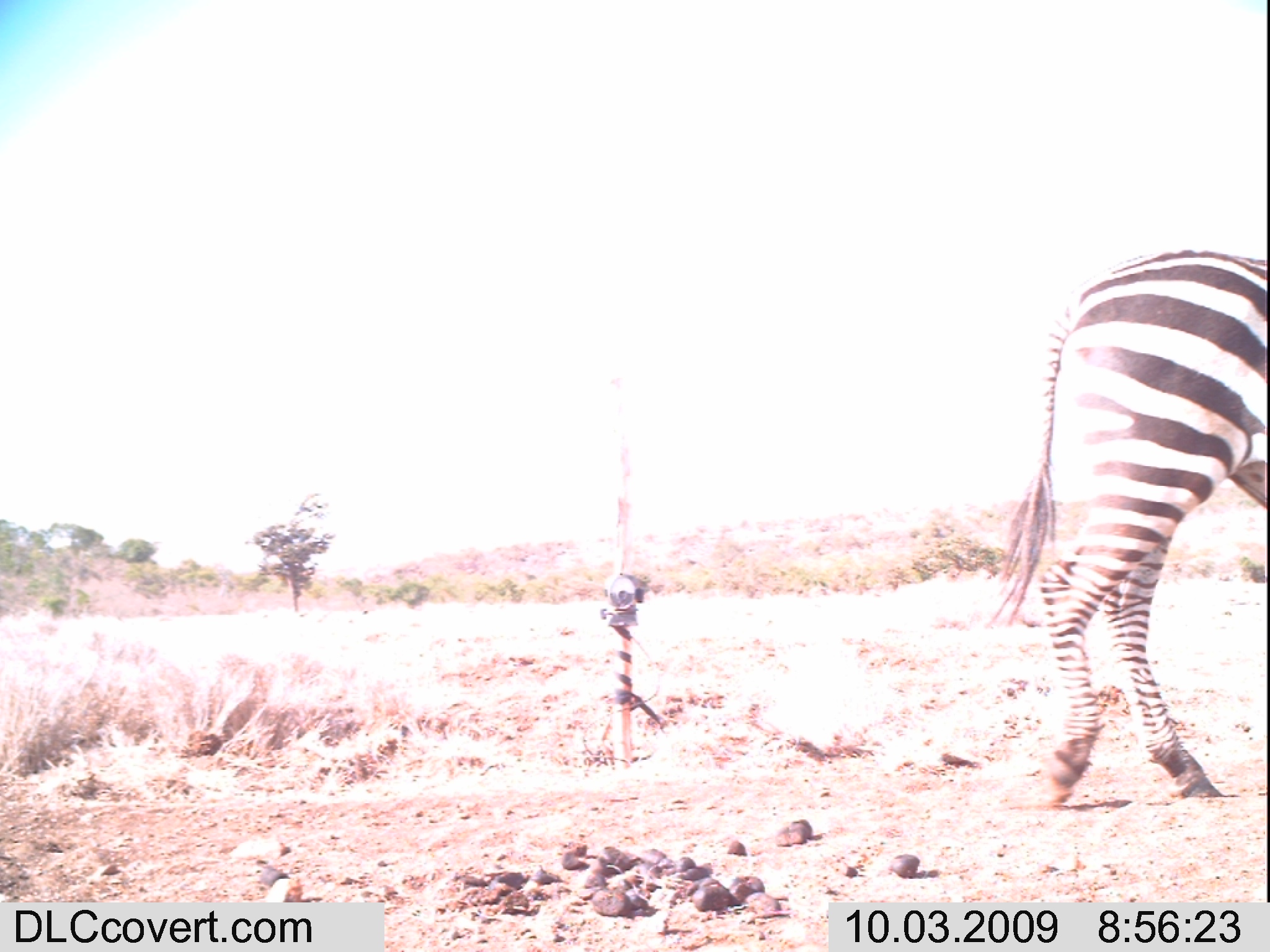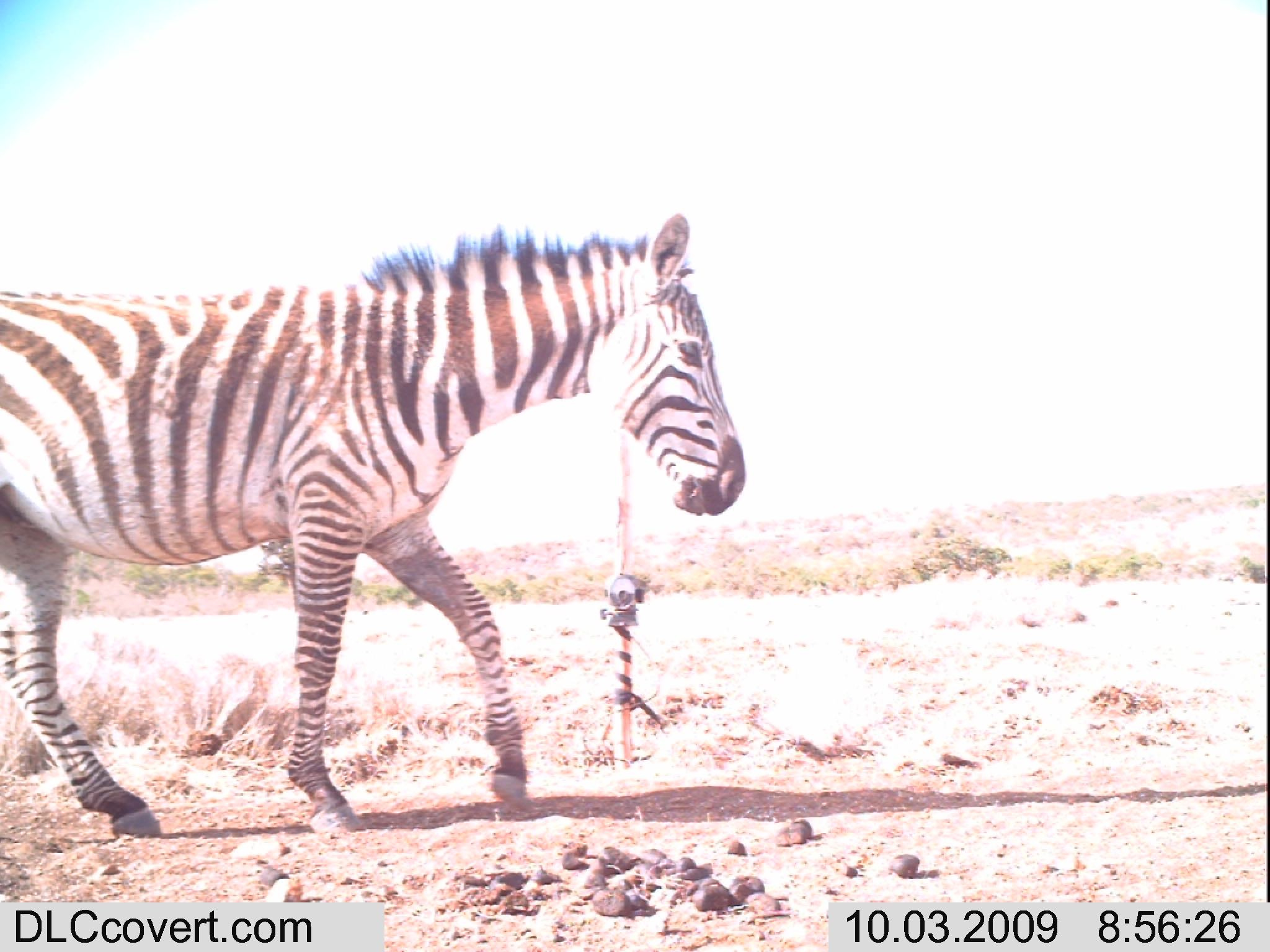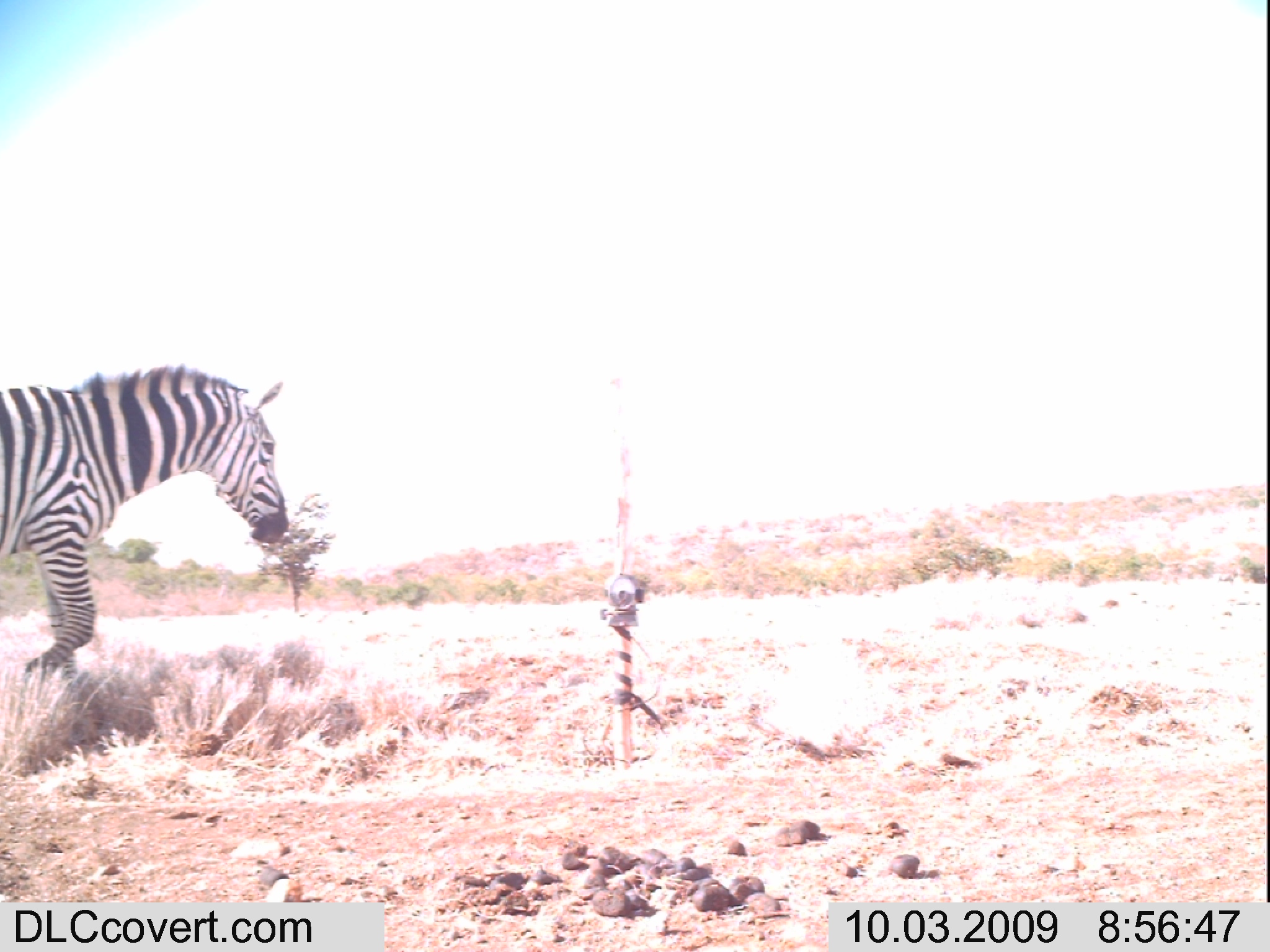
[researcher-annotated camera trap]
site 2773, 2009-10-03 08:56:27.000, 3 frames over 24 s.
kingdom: Animalia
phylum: Chordata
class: Mammalia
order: Perissodactyla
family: Equidae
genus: Equus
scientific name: Equus quagga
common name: plains zebra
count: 1